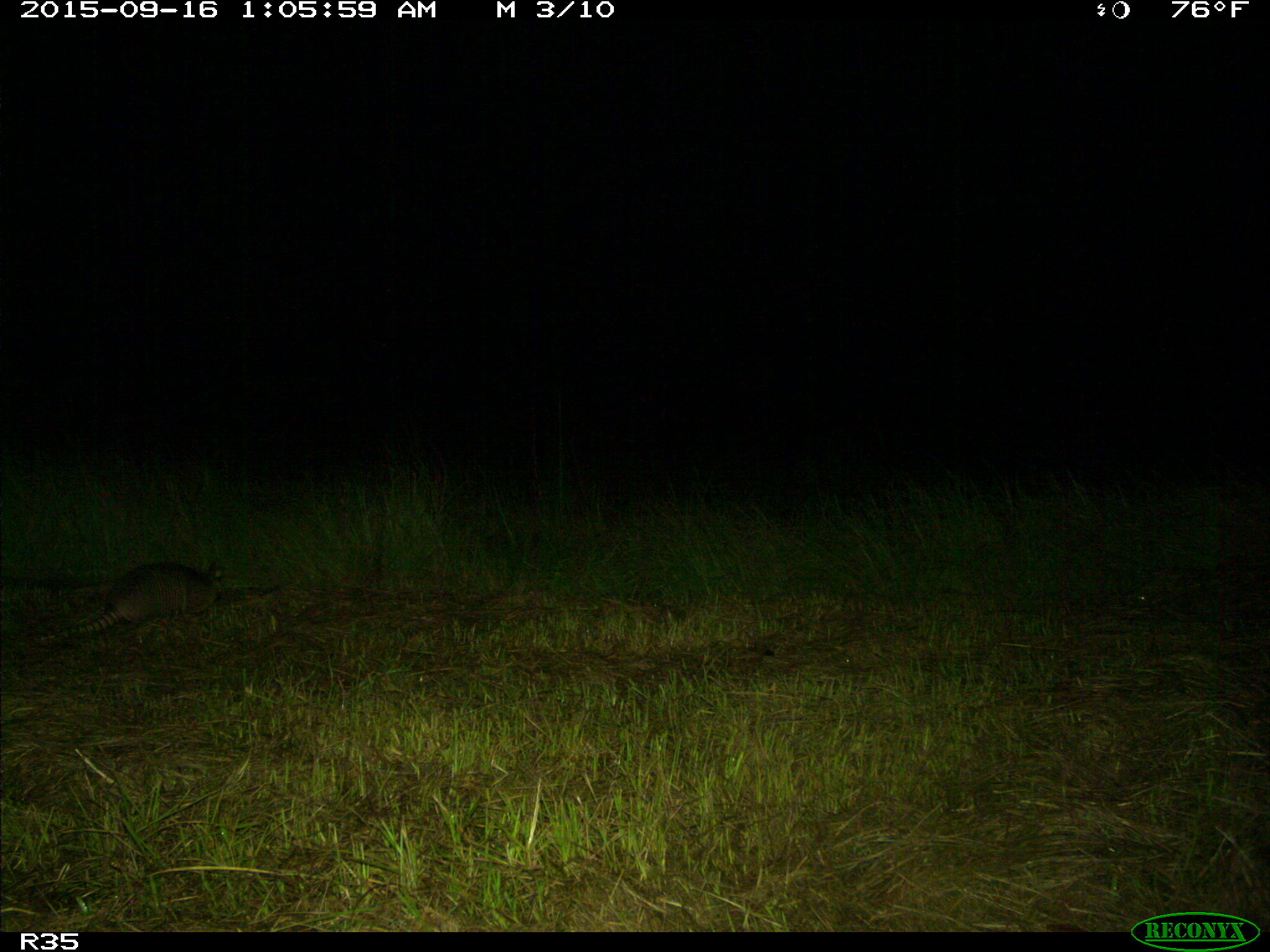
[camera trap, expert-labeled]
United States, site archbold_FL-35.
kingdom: Animalia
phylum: Chordata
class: Mammalia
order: Cingulata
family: Dasypodidae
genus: Dasypus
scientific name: Dasypus novemcinctus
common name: nine-banded armadillo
Dasypus novemcinctus (nine-banded armadillo).